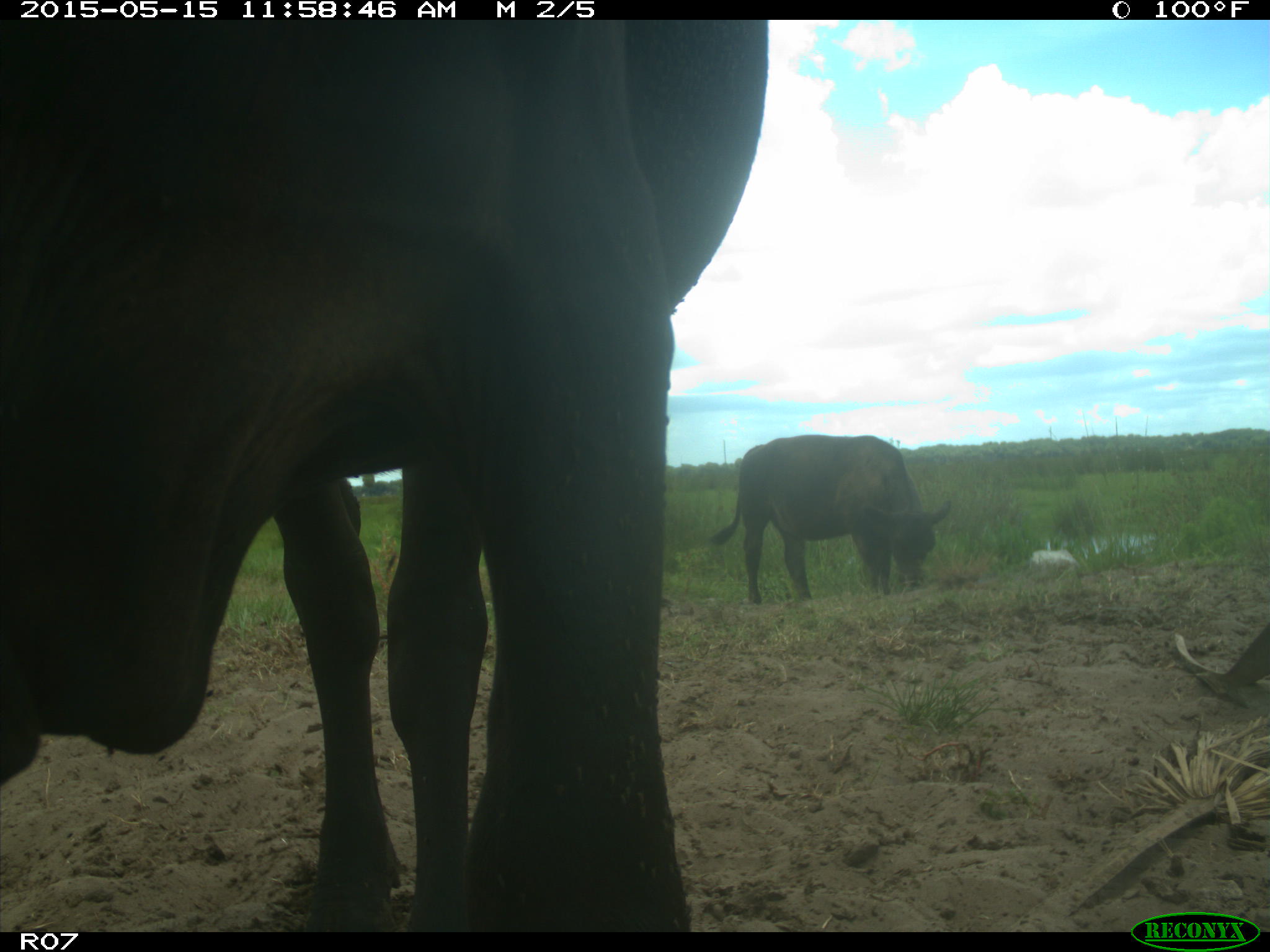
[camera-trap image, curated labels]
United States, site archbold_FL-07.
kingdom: Animalia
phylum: Chordata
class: Mammalia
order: Artiodactyla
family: Bovidae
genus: Bos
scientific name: Bos taurus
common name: domestic cow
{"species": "Bos taurus (domestic cow)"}